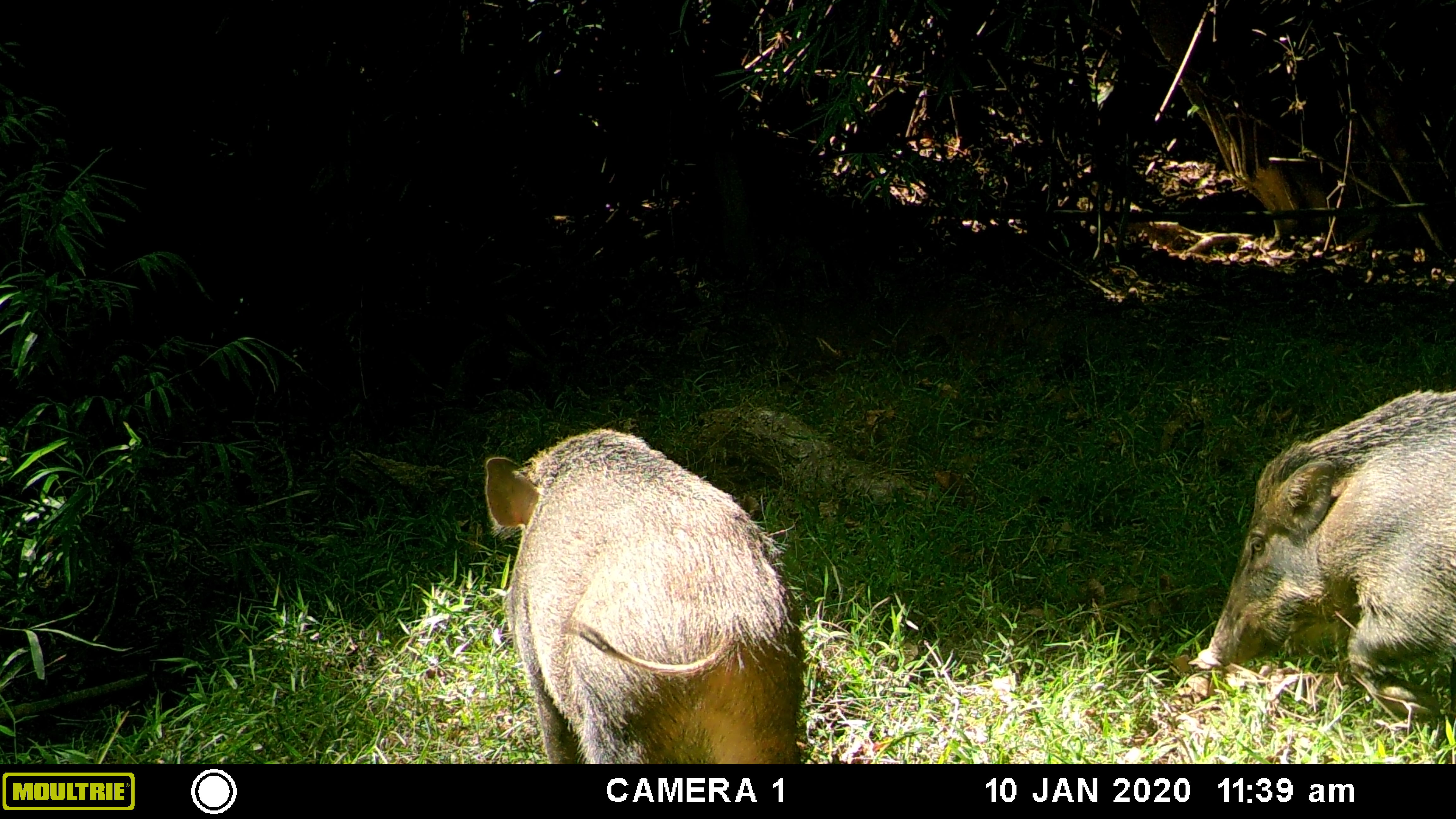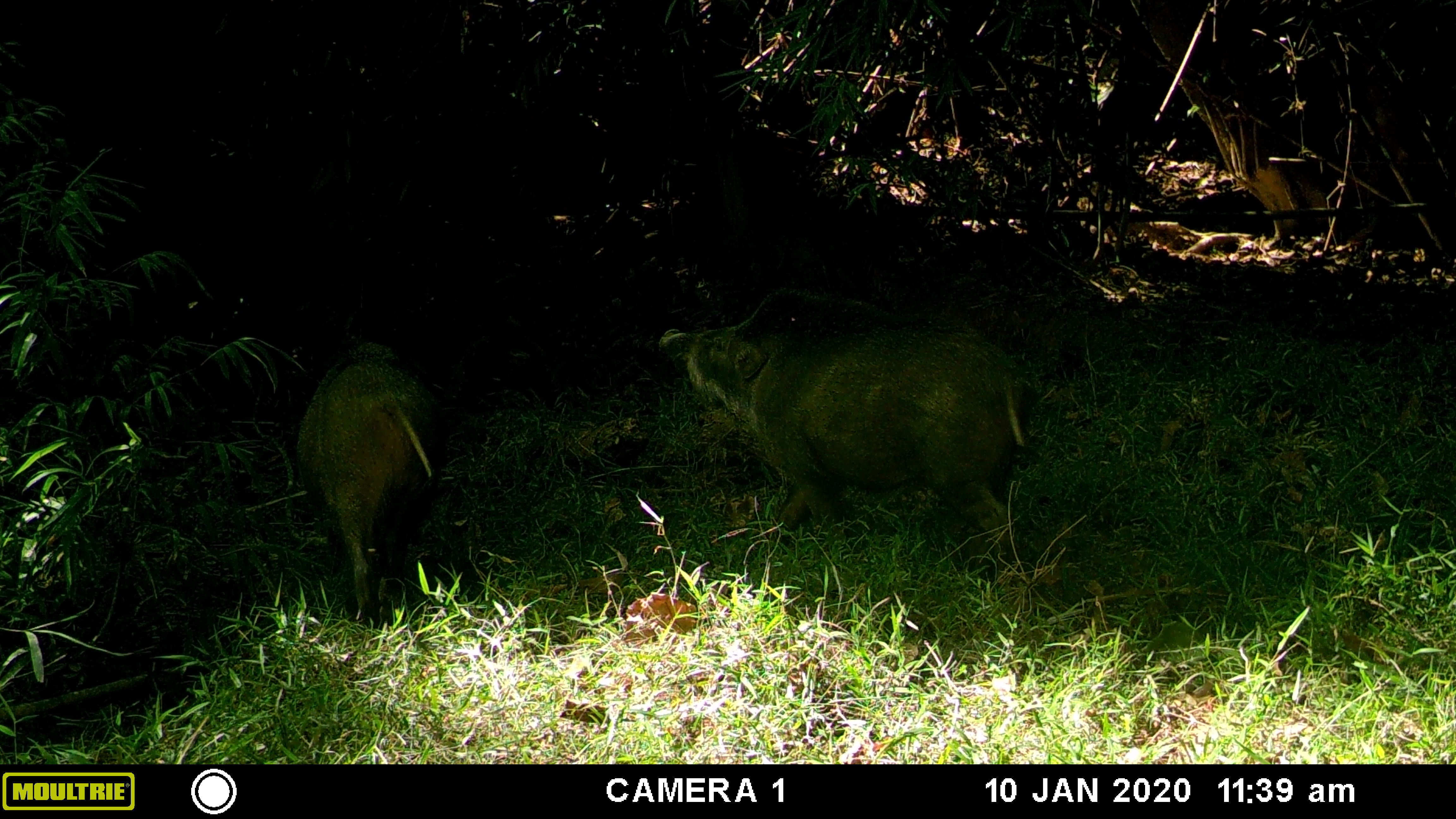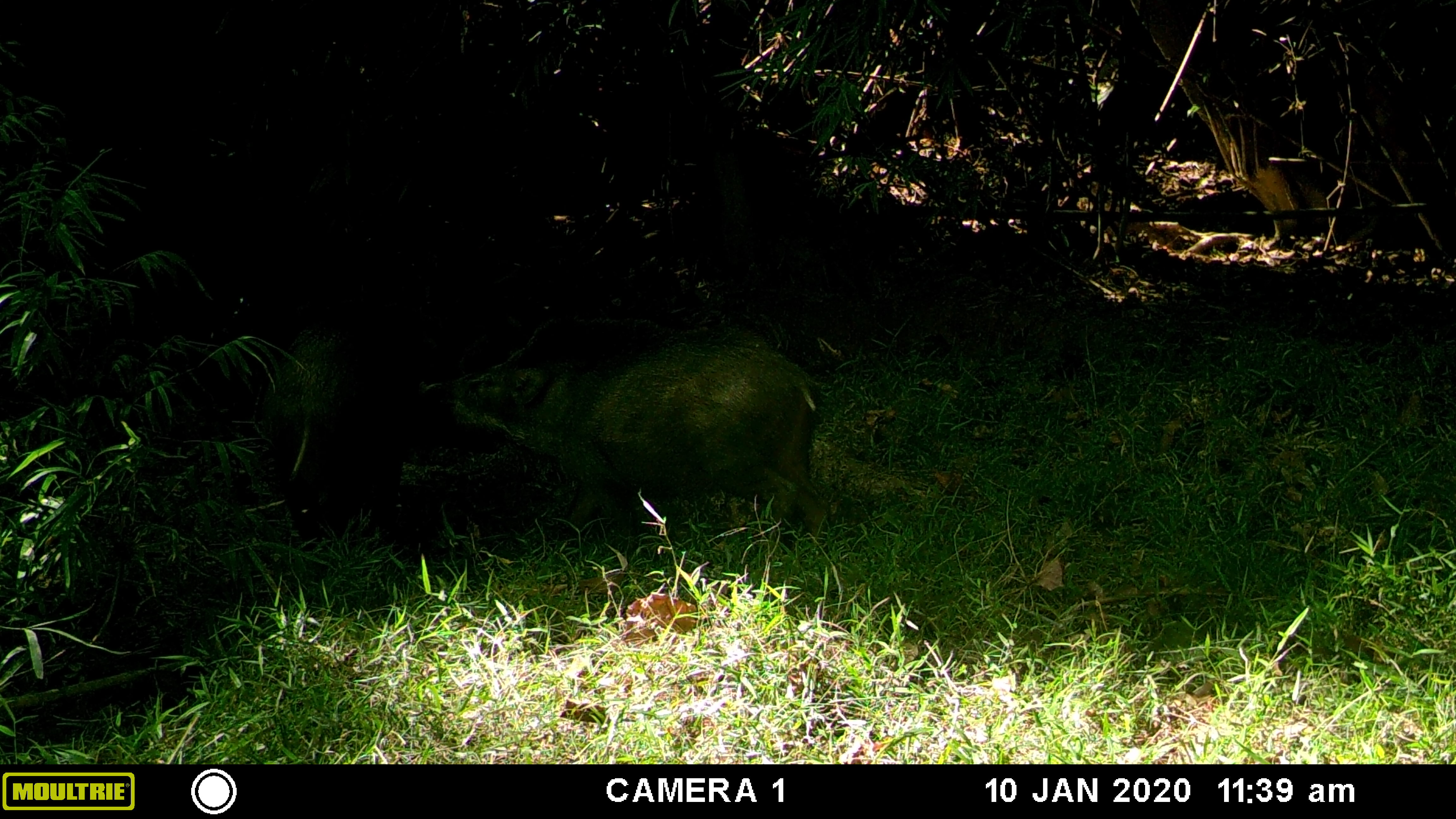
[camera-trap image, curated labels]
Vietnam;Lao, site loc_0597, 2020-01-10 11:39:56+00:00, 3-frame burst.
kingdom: Animalia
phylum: Chordata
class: Mammalia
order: Artiodactyla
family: Suidae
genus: Sus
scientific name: Sus scrofa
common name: eurasian wild pig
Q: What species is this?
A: Eurasian wild pig (Sus scrofa).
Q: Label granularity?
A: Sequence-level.